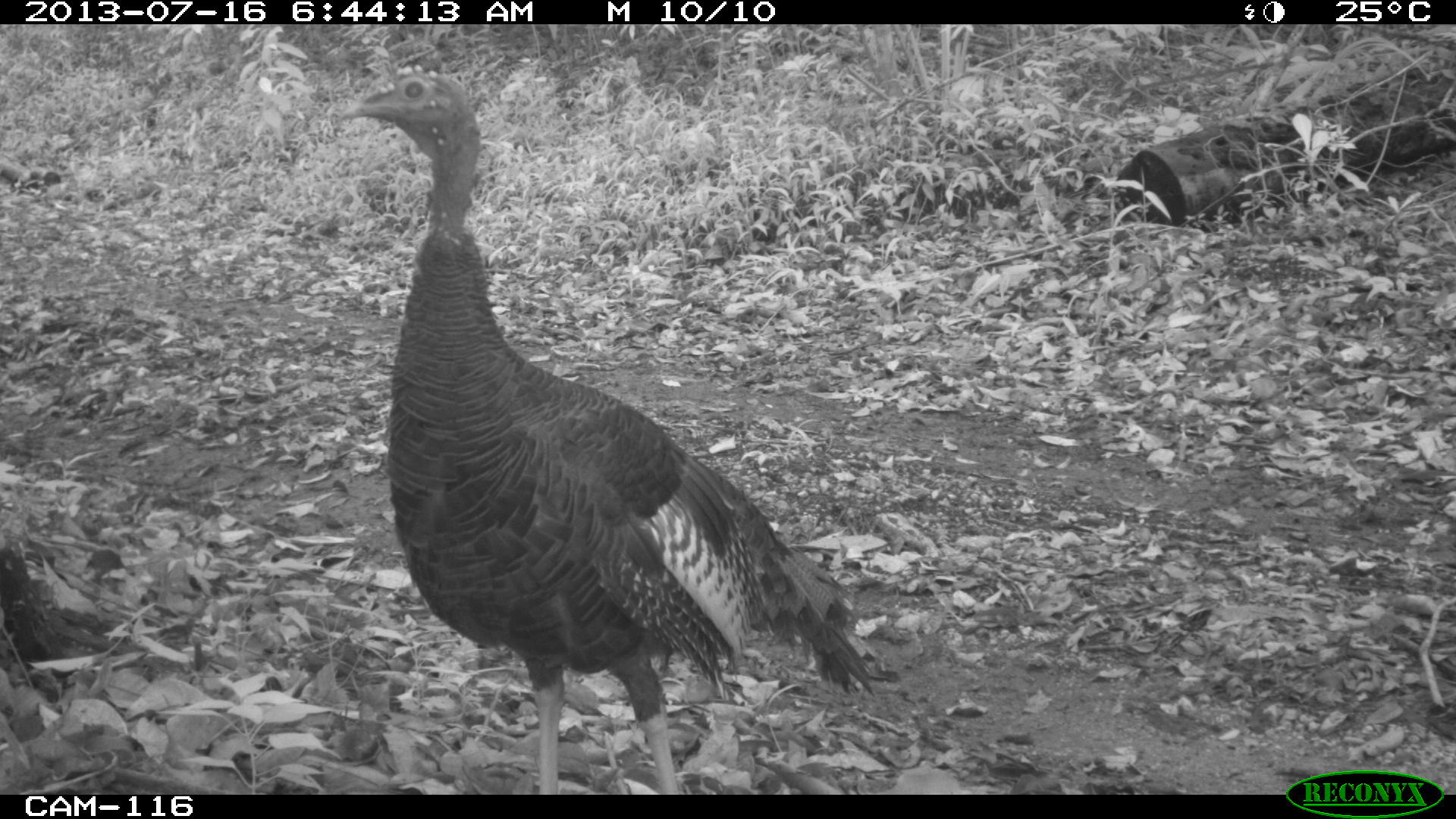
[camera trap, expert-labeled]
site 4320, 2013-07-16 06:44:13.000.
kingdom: Animalia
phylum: Chordata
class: Aves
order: Galliformes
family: Phasianidae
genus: Meleagris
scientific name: Meleagris ocellata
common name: ocellated turkey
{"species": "Meleagris ocellata (ocellated turkey)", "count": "1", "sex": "male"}